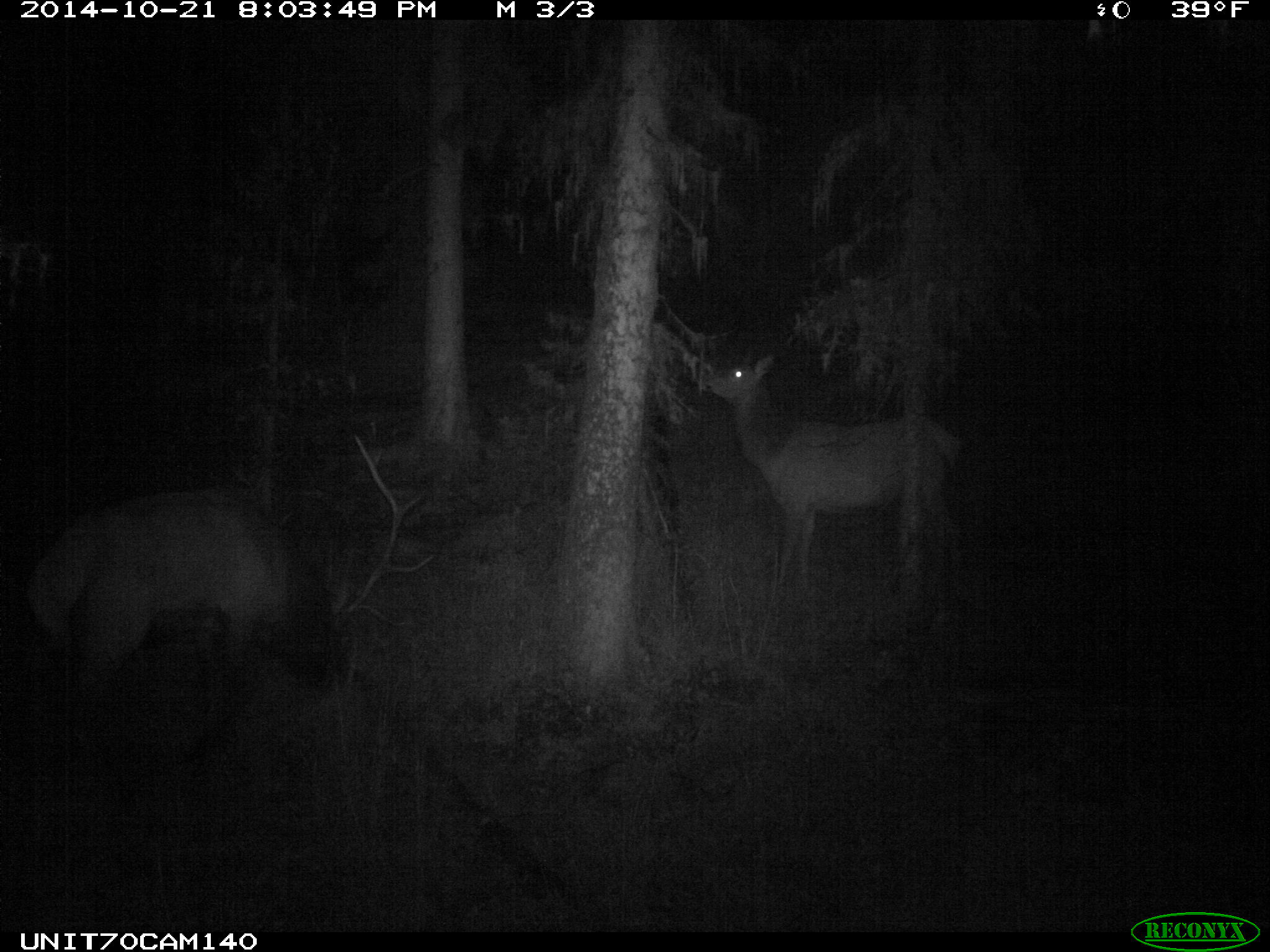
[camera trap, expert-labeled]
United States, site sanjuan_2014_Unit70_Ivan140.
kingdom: Animalia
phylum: Chordata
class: Mammalia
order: Artiodactyla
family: Cervidae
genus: Cervus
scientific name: Cervus elaphus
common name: red deer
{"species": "Cervus elaphus (red deer)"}